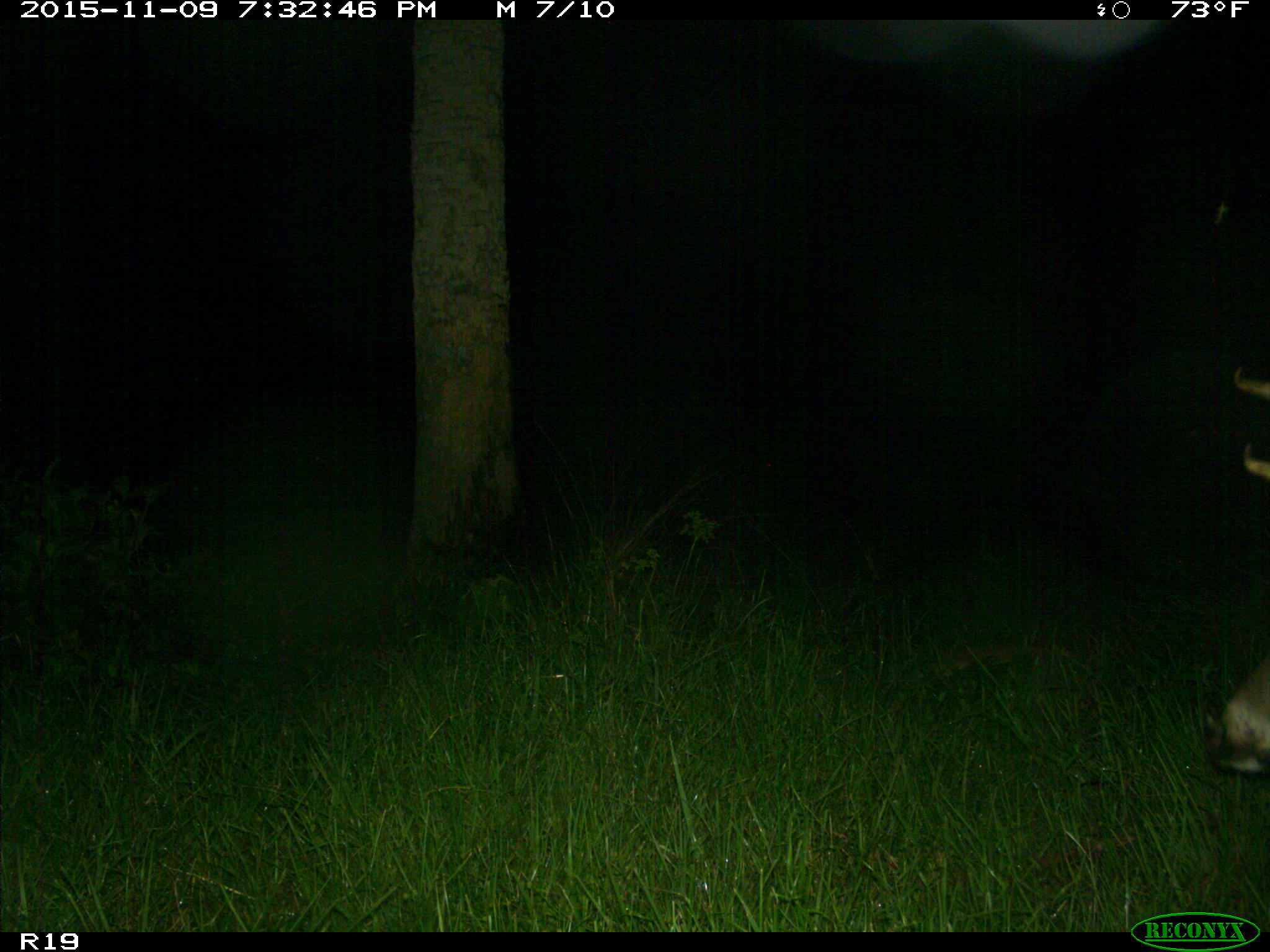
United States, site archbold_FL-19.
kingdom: Animalia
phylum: Chordata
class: Mammalia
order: Artiodactyla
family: Cervidae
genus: Odocoileus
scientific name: Odocoileus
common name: deer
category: unidentified deer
Unidentified deer (deer) (Odocoileus).